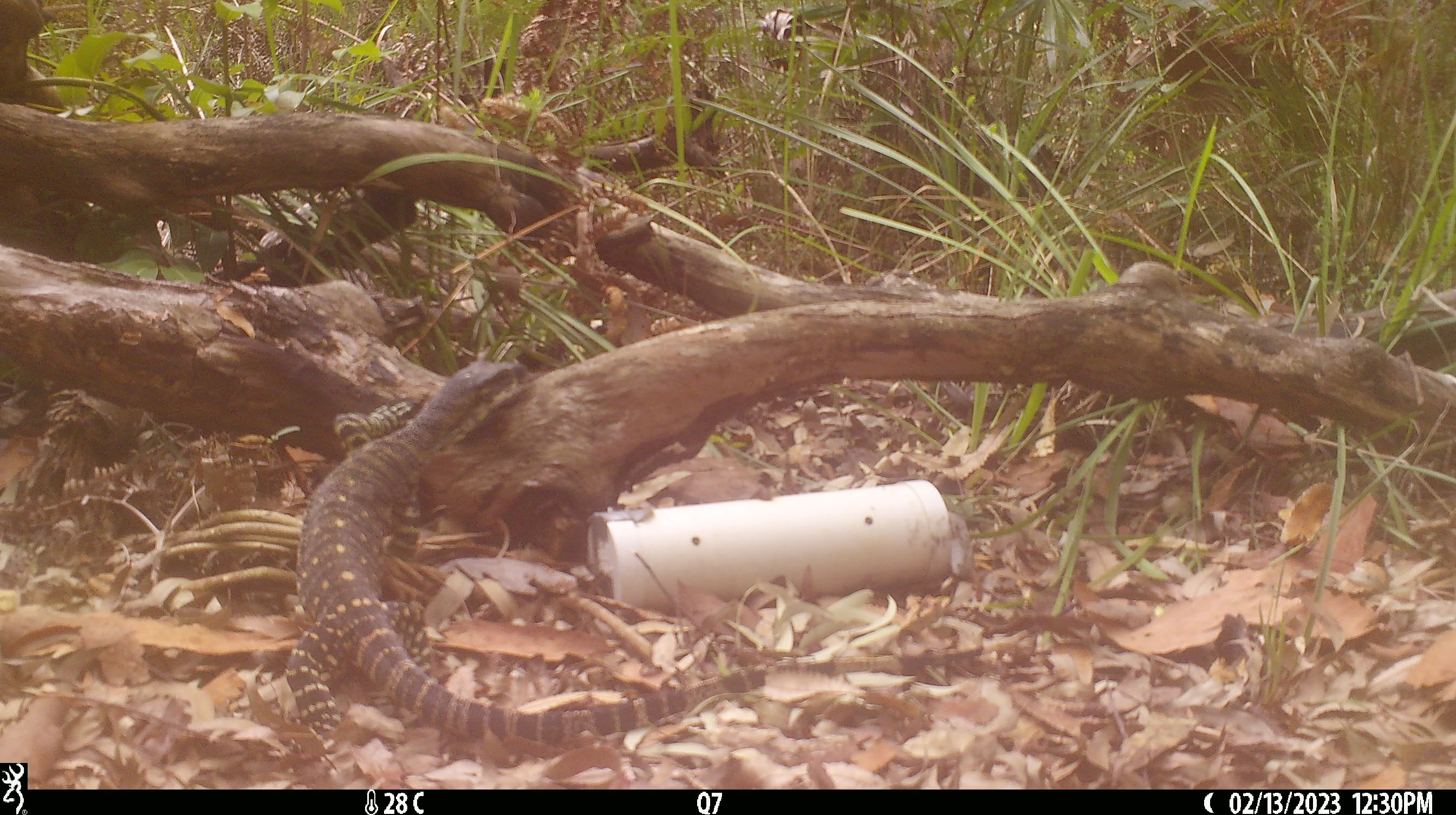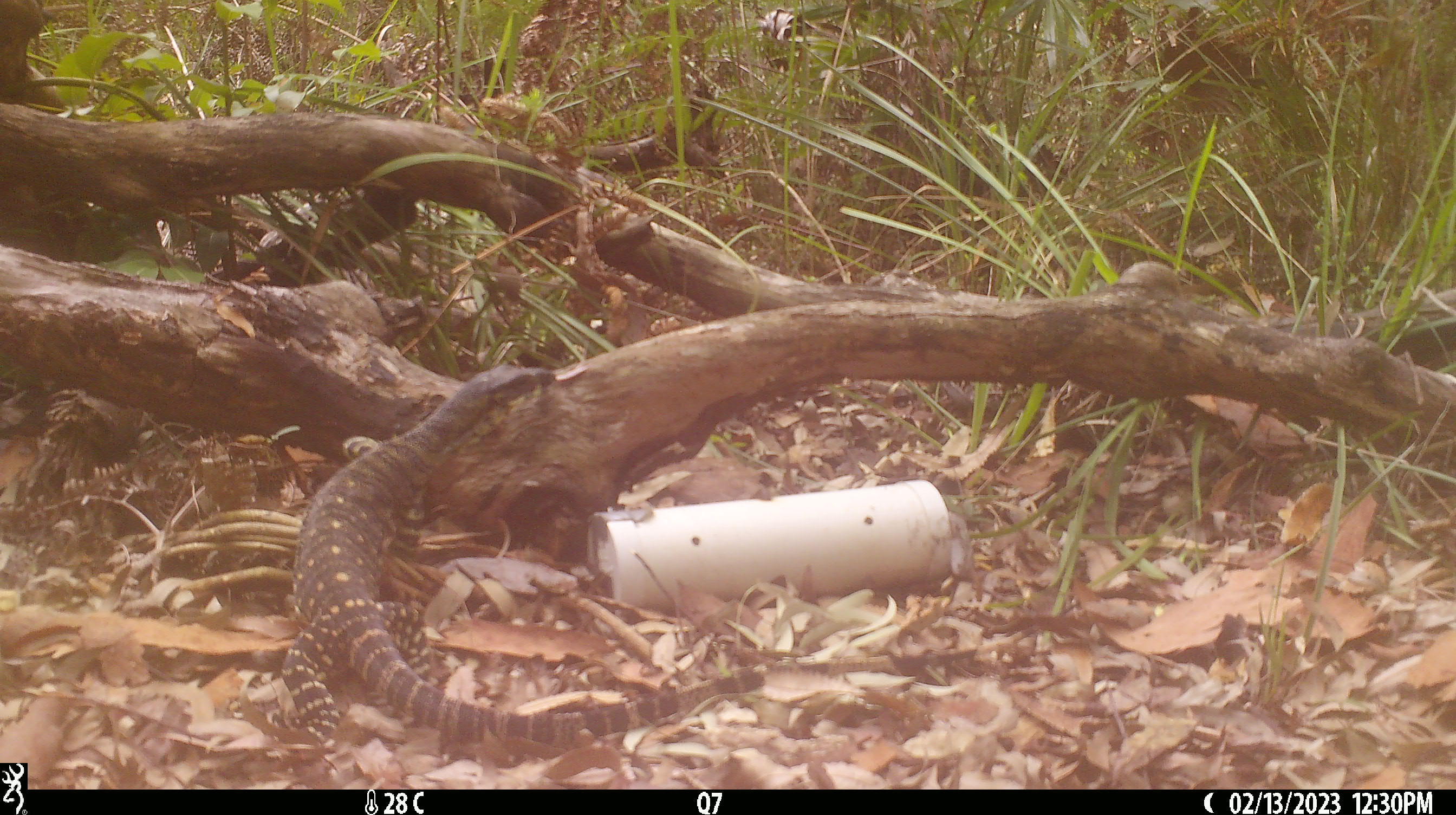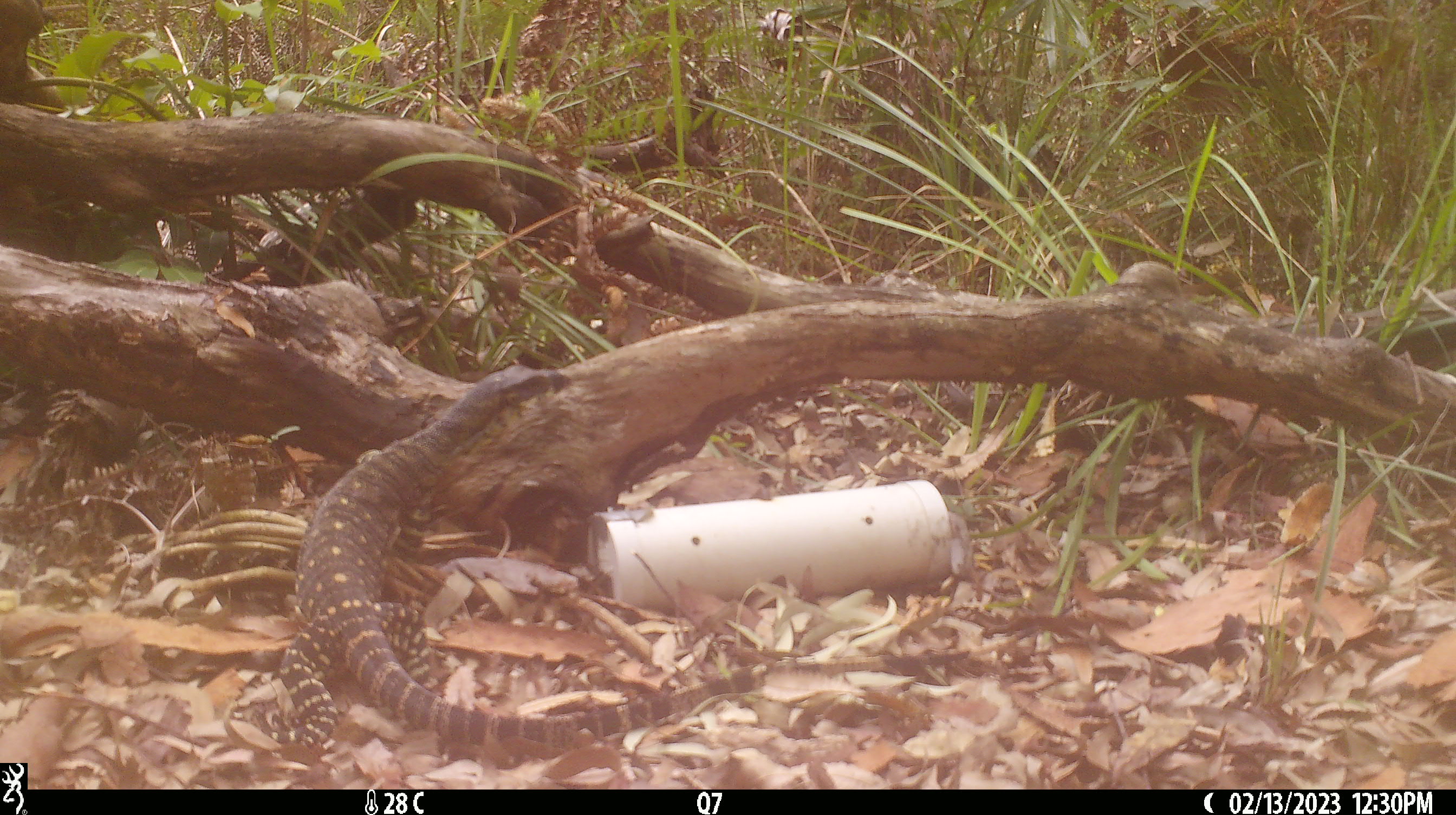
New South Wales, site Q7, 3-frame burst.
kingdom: Animalia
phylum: Chordata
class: Reptilia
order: Squamata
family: Varanidae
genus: Varanus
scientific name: Varanus varius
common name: lace monitor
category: goanna